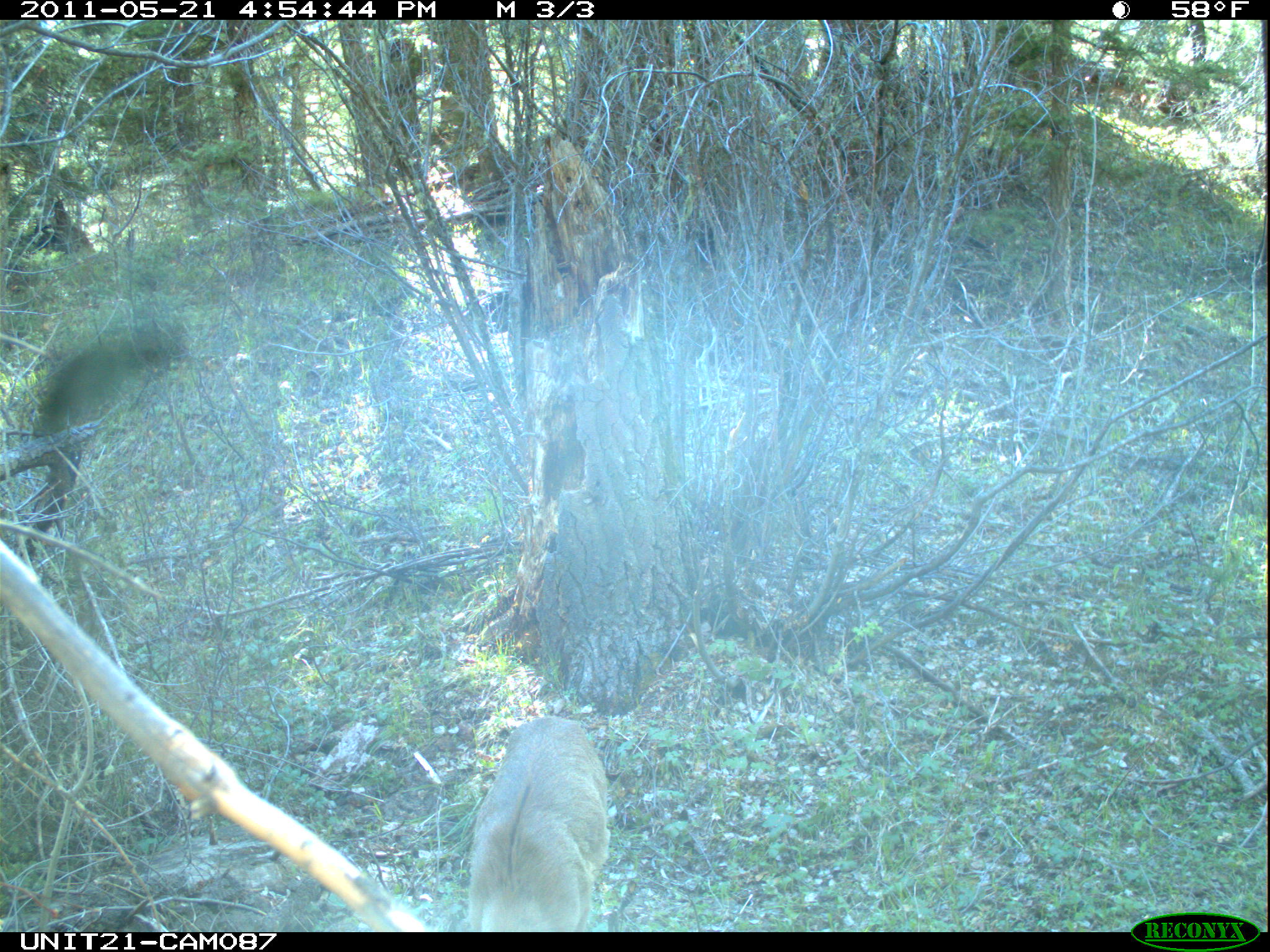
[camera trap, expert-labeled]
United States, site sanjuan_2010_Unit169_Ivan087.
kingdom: Animalia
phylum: Chordata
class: Mammalia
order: Artiodactyla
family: Cervidae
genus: Odocoileus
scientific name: Odocoileus hemionus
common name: mule deer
Odocoileus hemionus (mule deer).